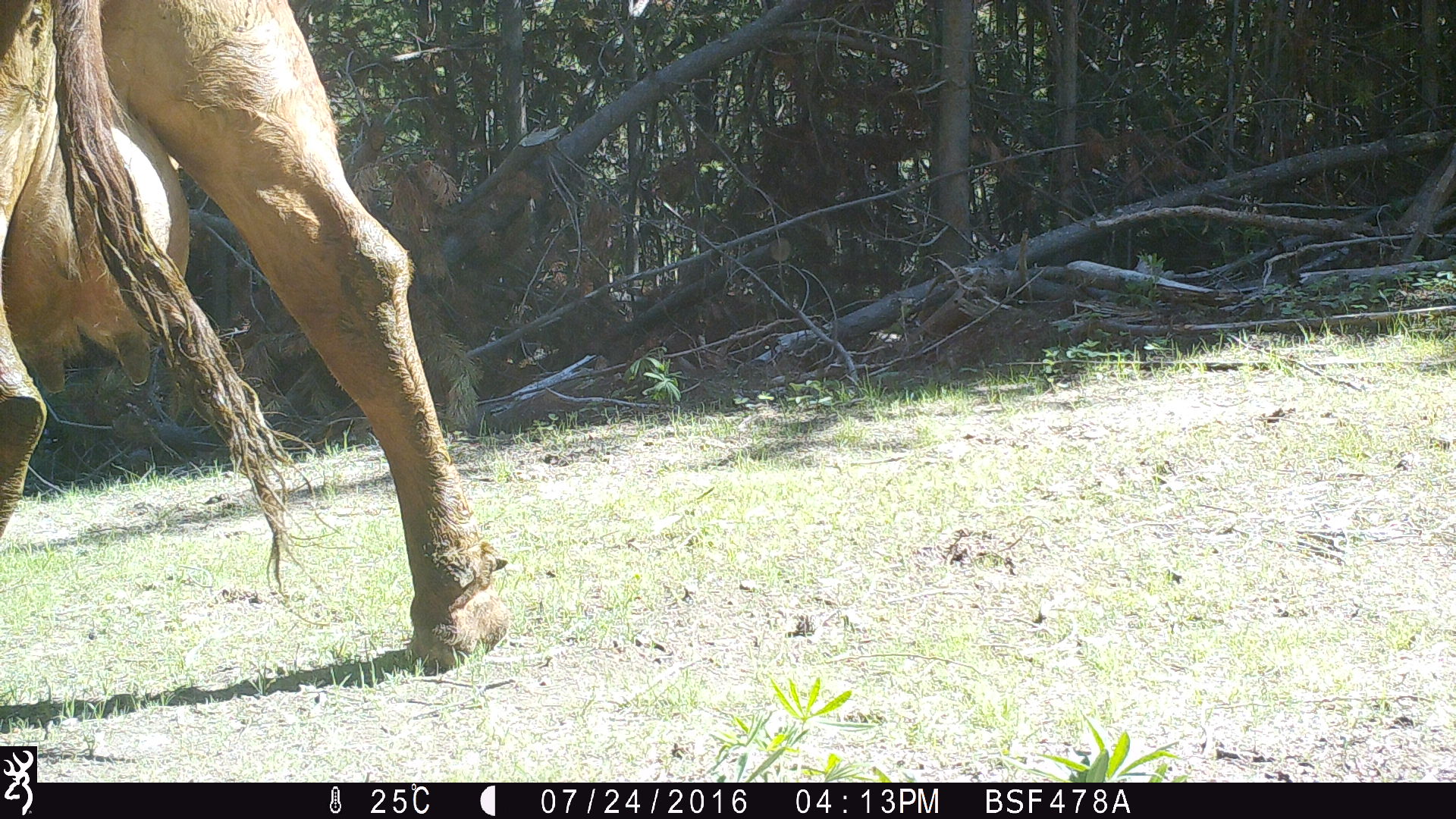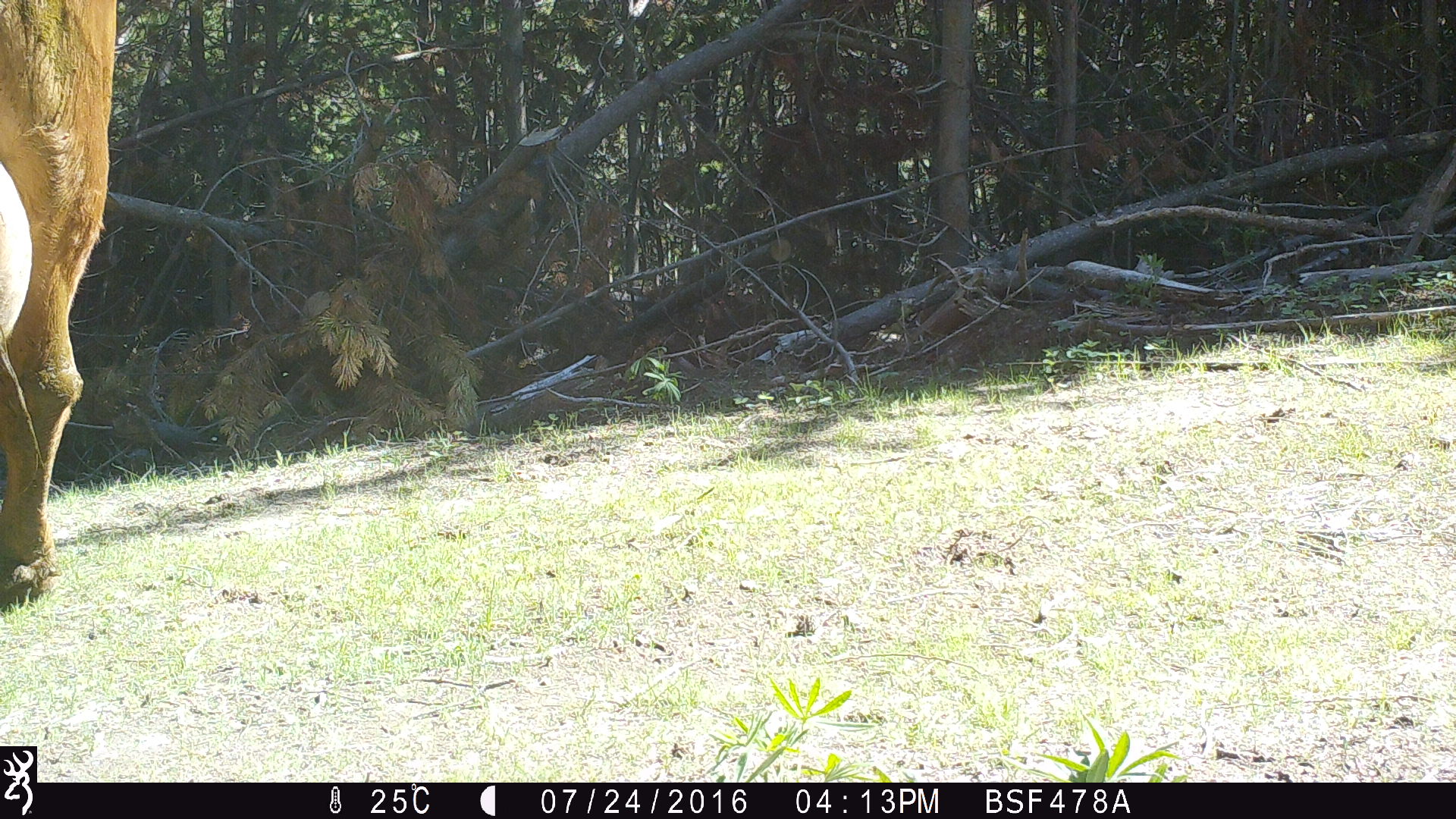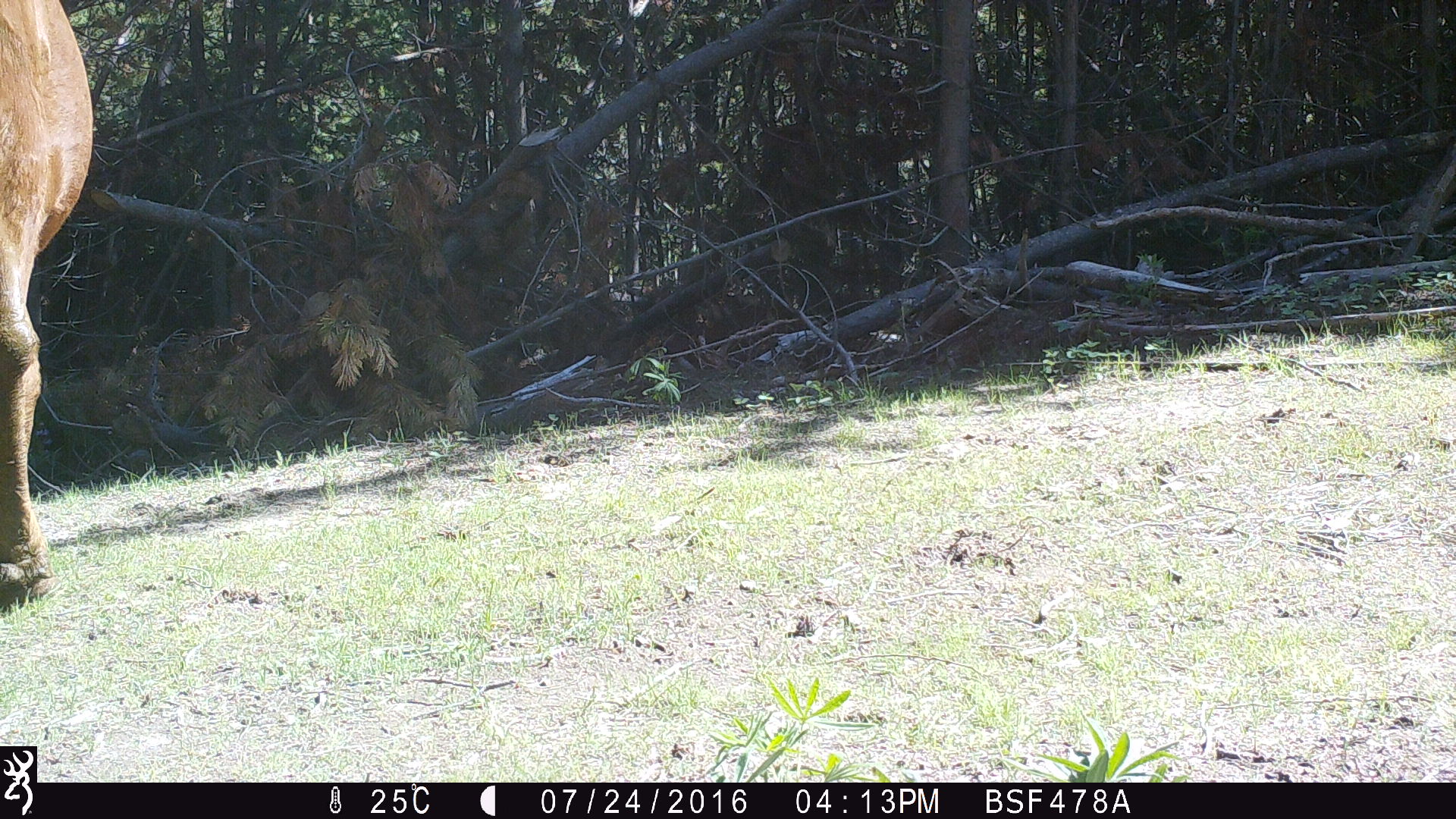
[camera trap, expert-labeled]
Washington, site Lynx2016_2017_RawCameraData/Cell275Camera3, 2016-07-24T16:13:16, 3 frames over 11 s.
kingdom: Animalia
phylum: Chordata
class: Mammalia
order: Artiodactyla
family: Bovidae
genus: Bos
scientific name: Bos taurus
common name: domestic cattle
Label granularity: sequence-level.